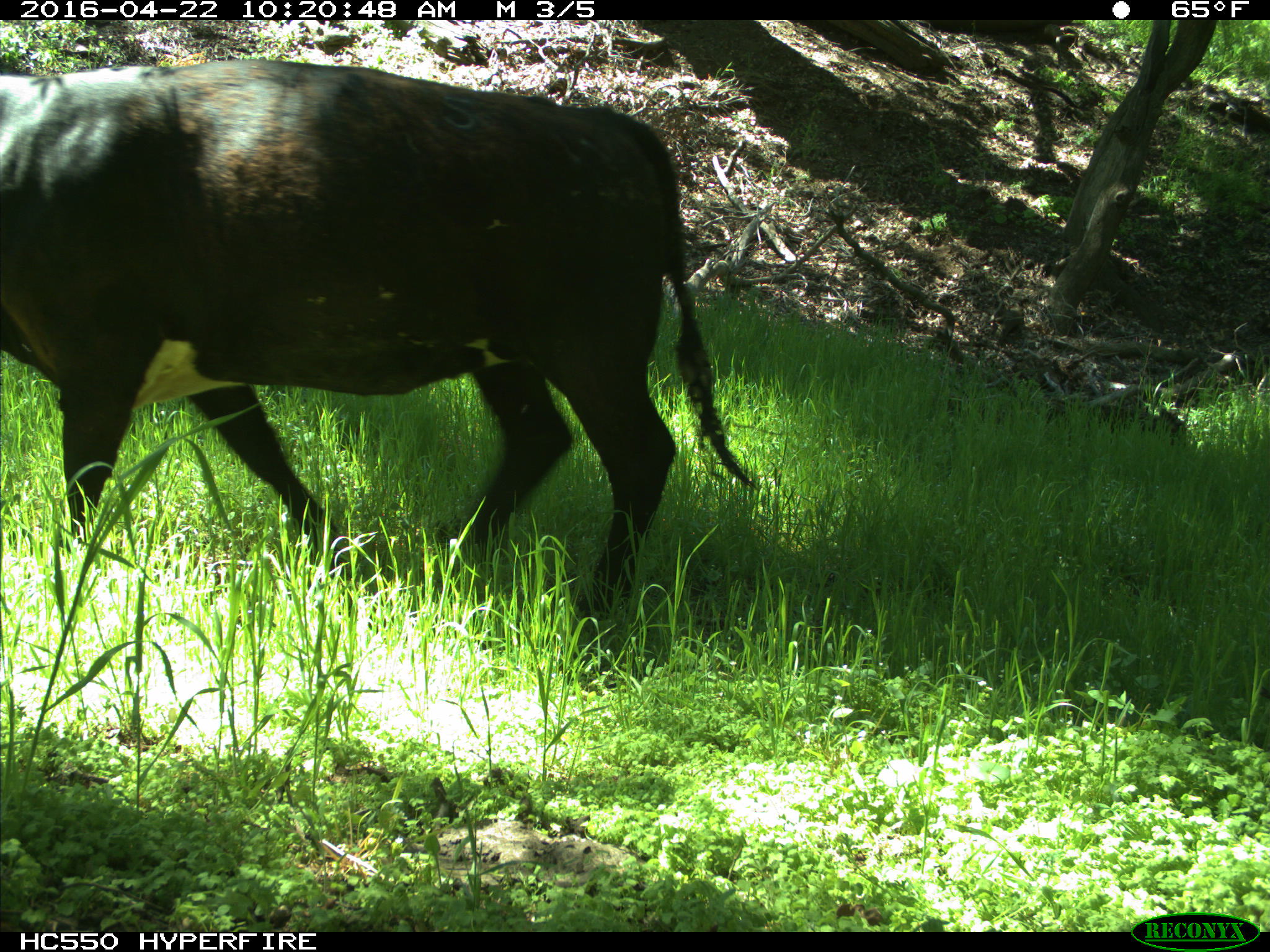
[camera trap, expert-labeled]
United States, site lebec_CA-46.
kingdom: Animalia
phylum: Chordata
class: Mammalia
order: Artiodactyla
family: Bovidae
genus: Bos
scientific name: Bos taurus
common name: domestic cow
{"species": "Bos taurus (domestic cow)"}